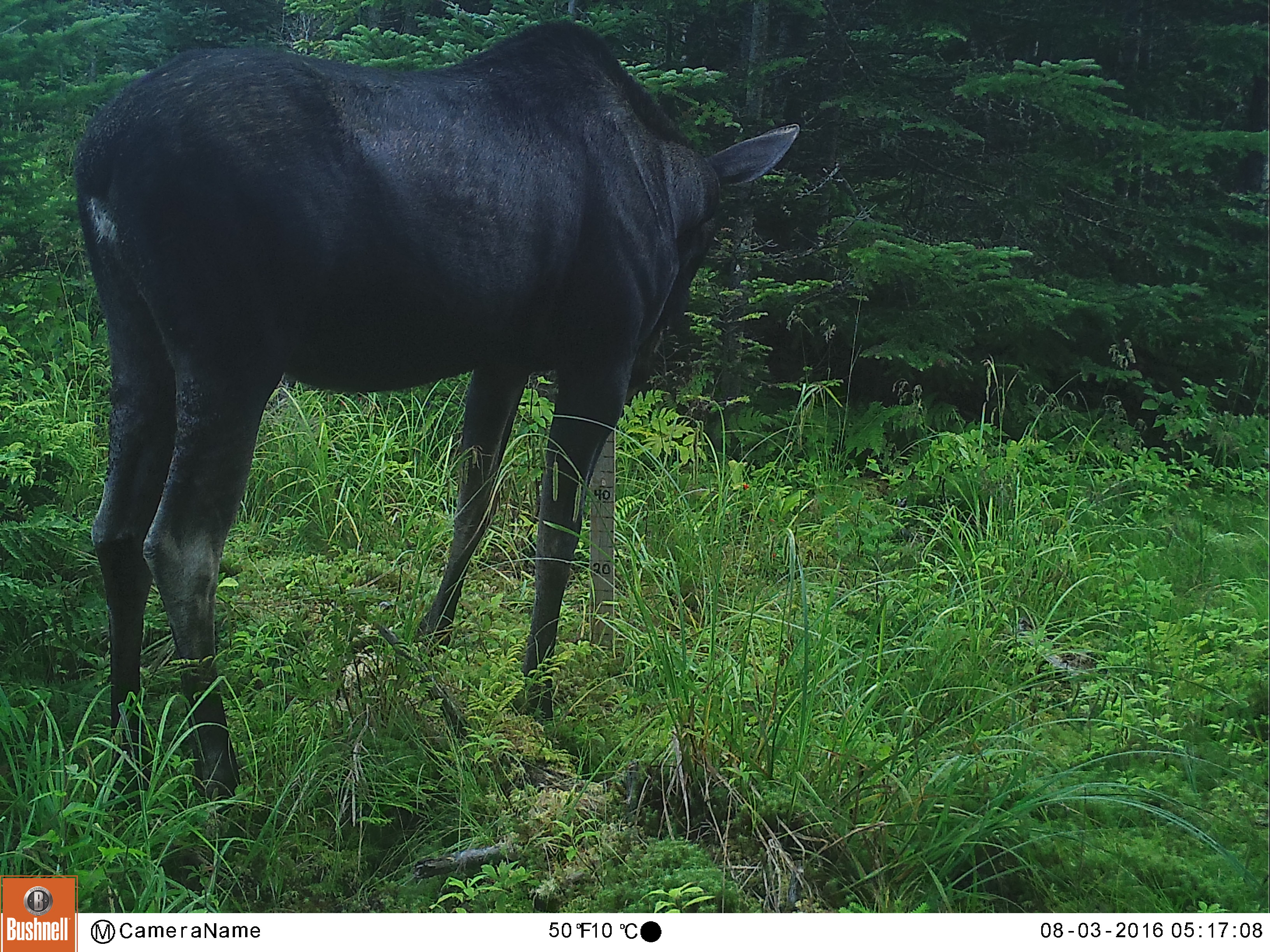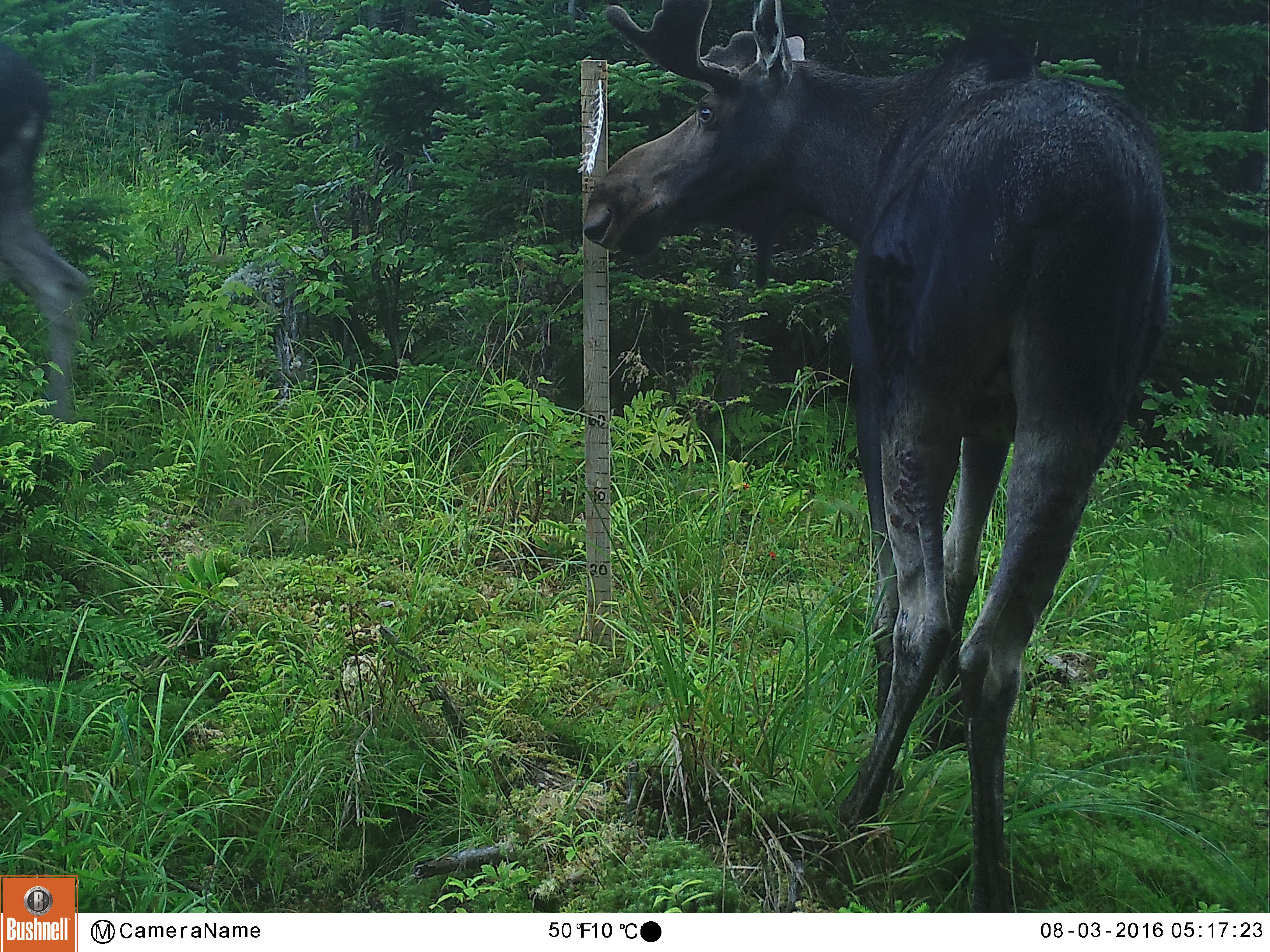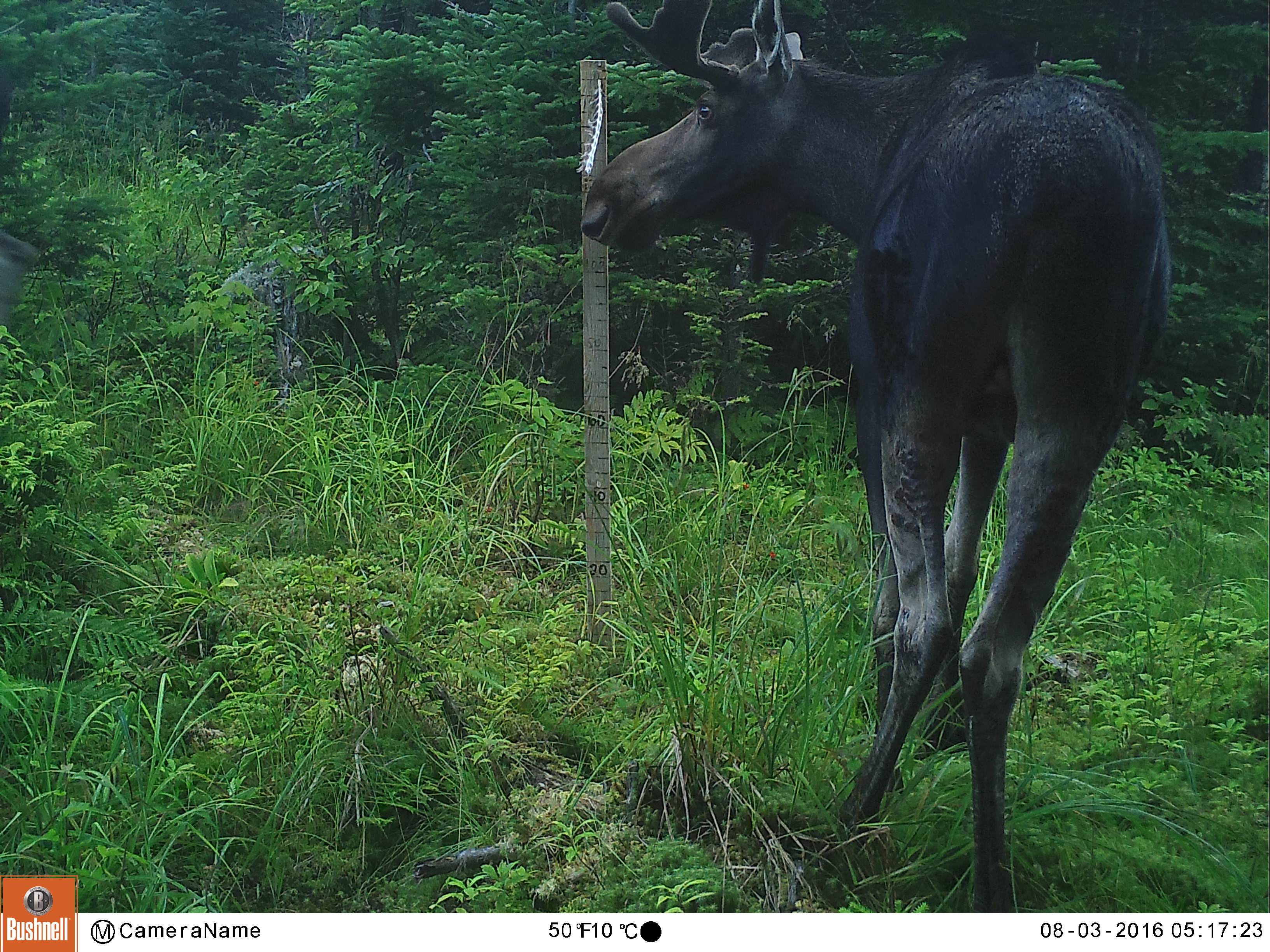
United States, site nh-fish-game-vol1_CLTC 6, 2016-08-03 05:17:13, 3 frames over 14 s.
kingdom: Animalia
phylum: Chordata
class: Mammalia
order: Artiodactyla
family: Cervidae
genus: Alces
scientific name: Alces alces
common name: moose